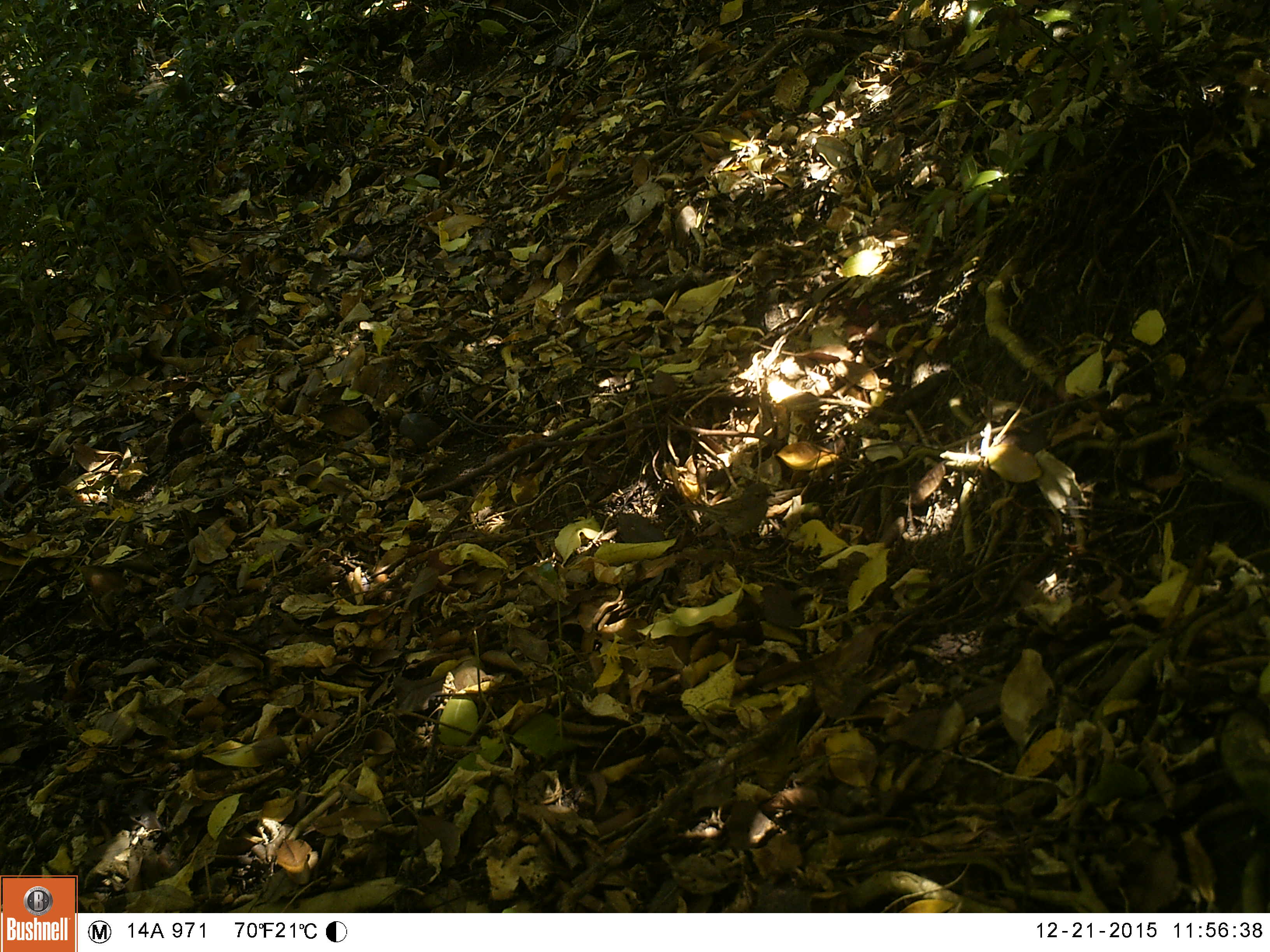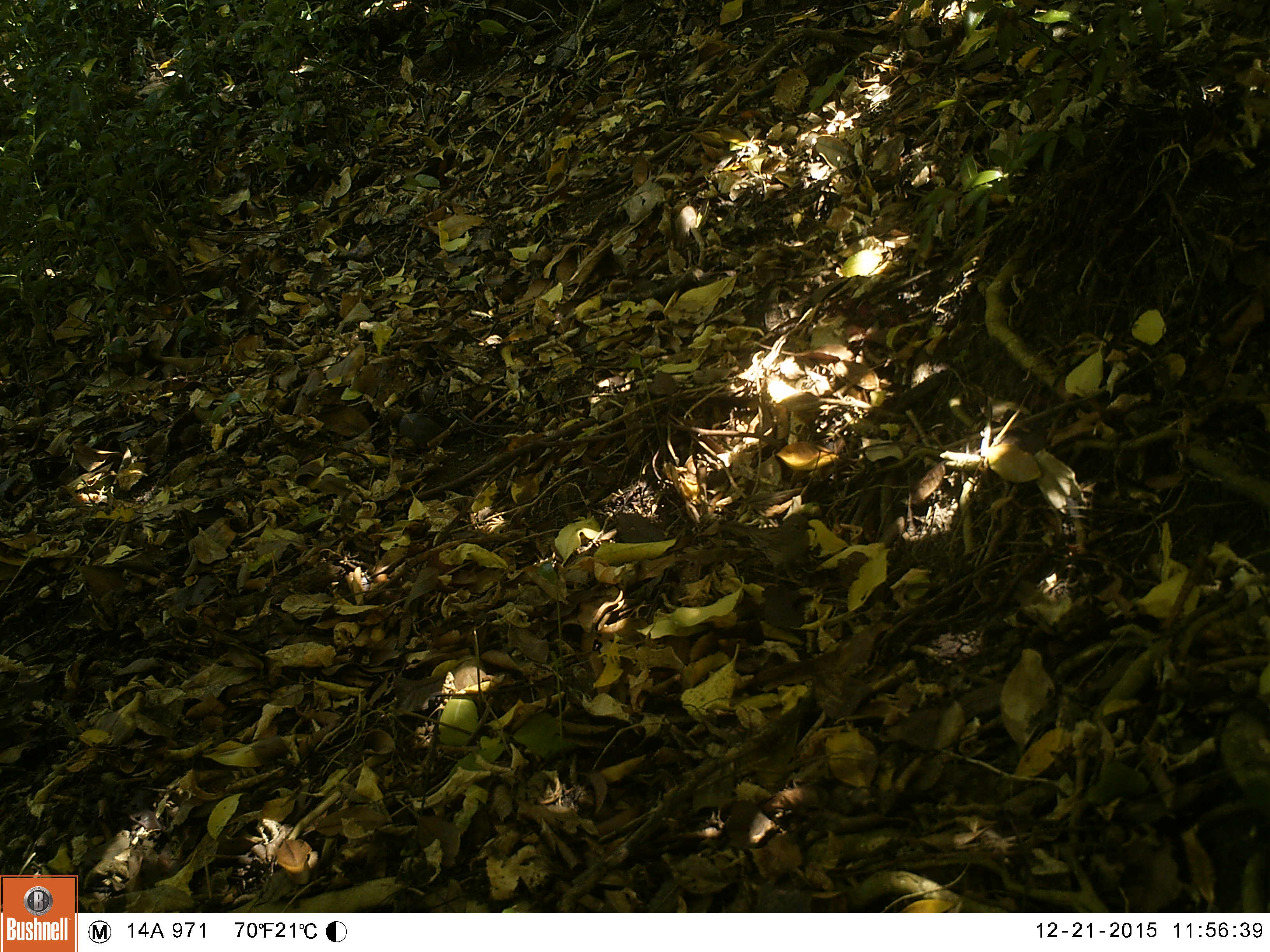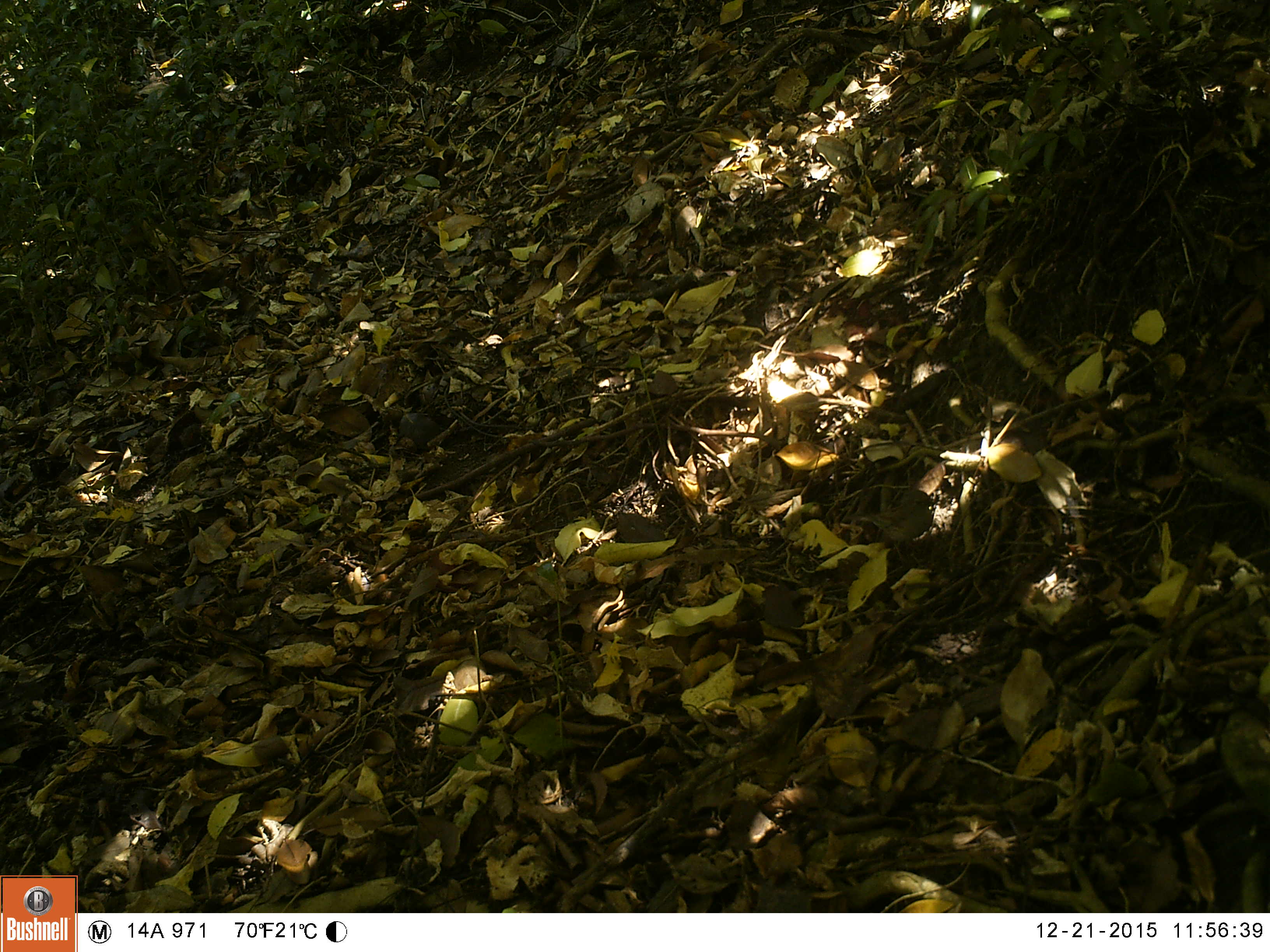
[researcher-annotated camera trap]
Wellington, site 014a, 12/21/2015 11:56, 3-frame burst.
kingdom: Animalia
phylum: Chordata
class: Aves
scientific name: Aves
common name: bird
Bird (Aves).